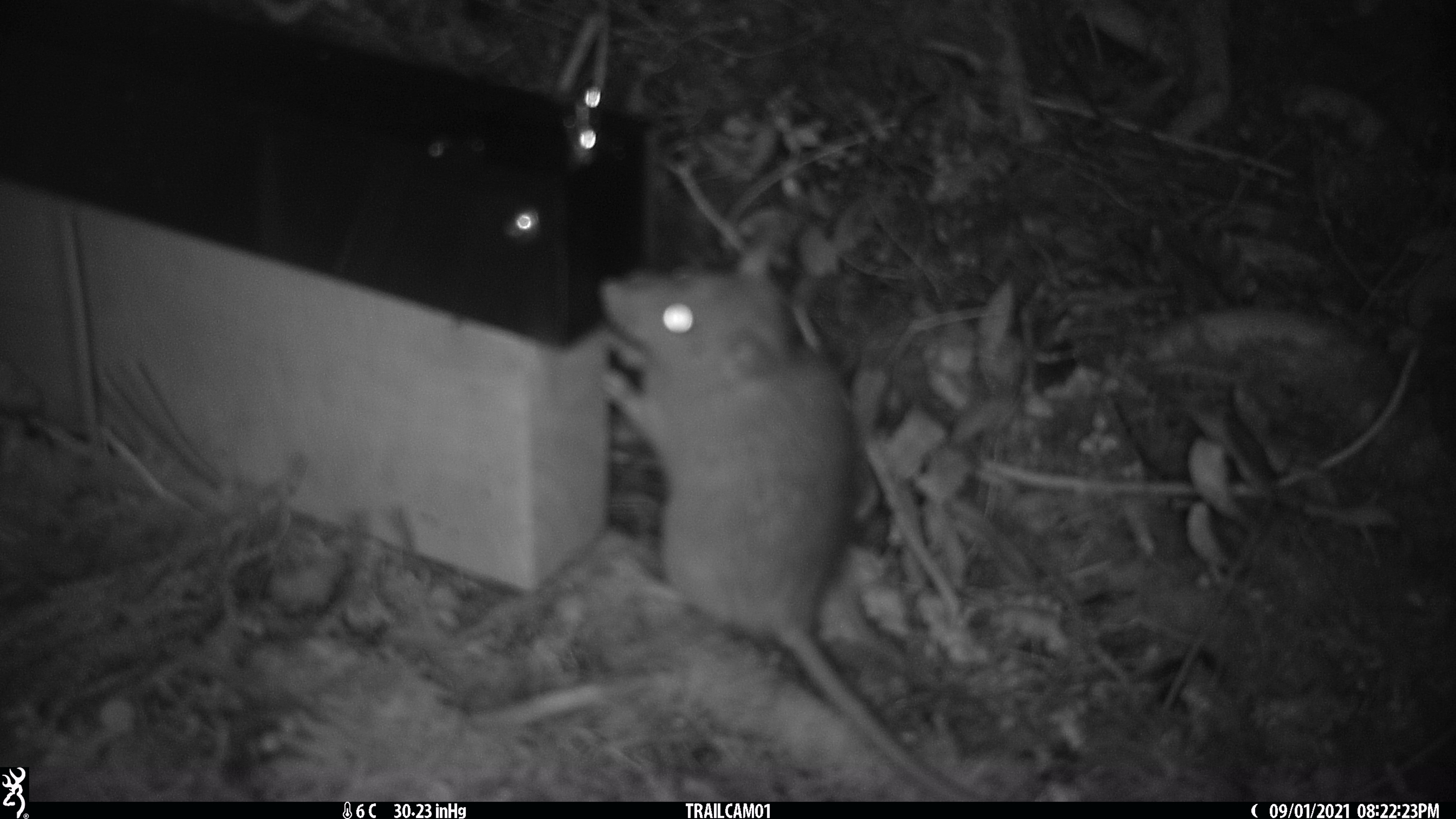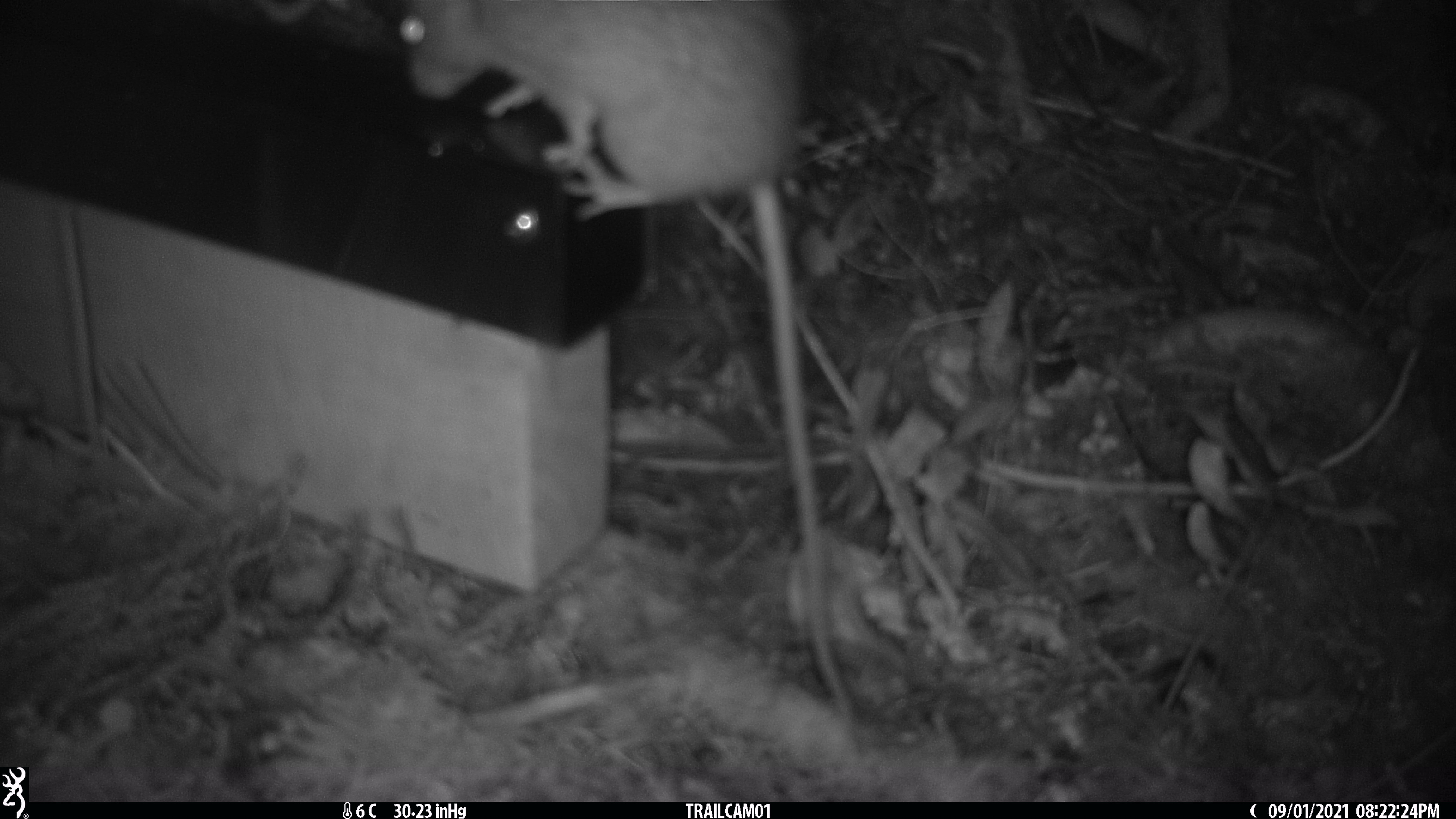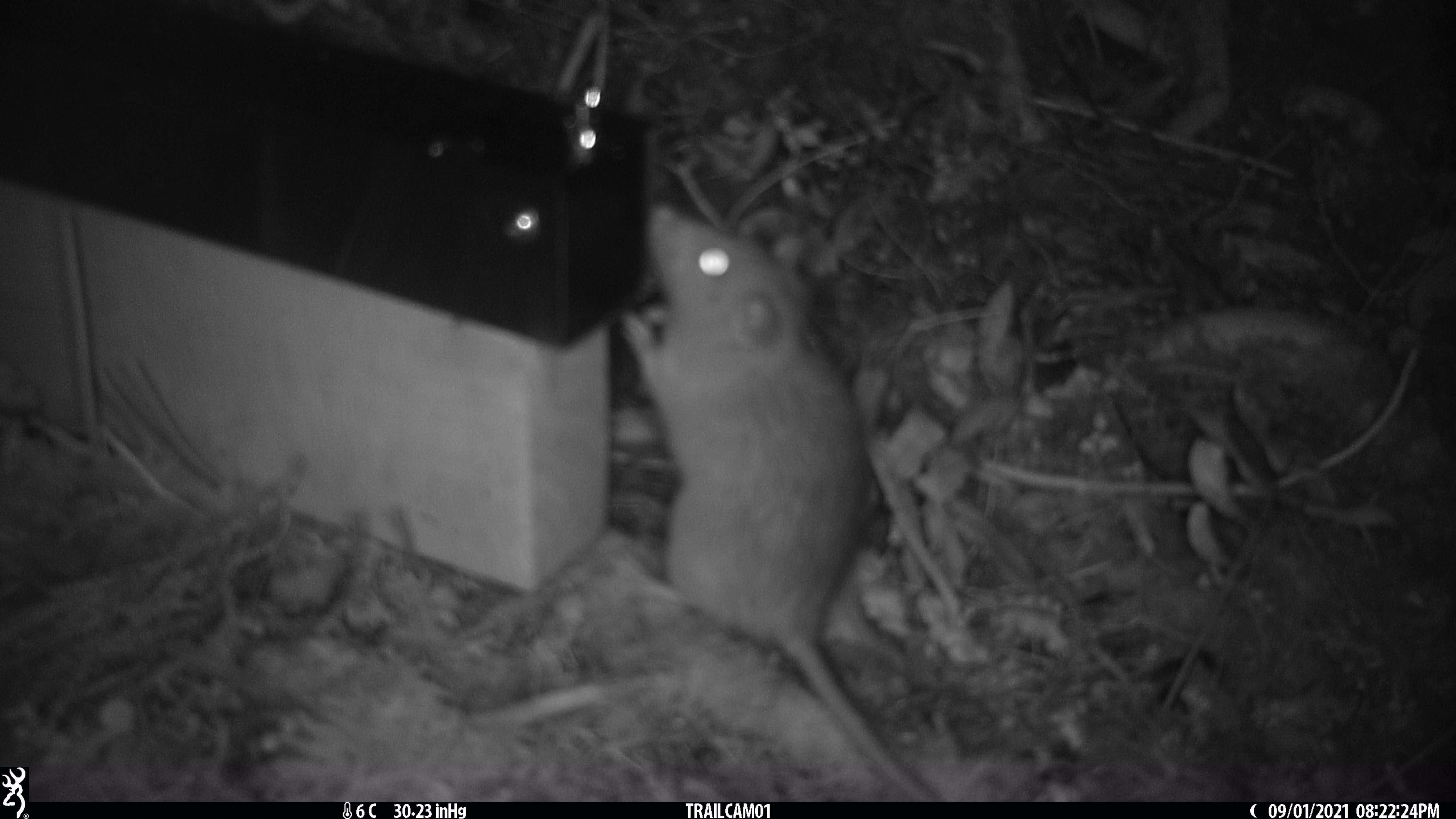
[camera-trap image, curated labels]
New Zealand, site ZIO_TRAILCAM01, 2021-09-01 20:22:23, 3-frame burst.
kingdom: Animalia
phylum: Chordata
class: Mammalia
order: Rodentia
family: Muridae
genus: Rattus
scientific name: Rattus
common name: rat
Rat (Rattus).